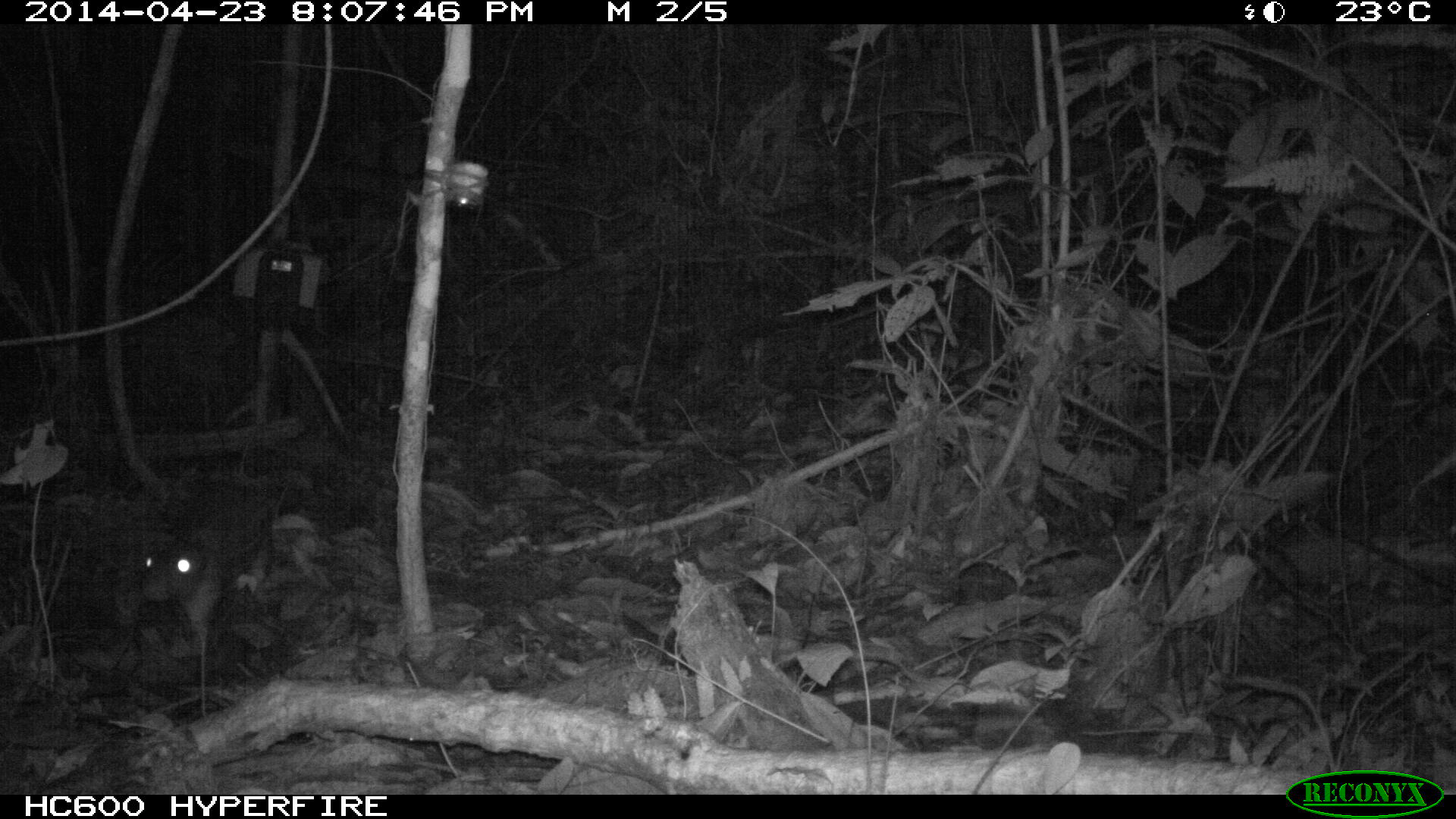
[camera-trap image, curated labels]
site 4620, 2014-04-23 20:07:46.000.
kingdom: Animalia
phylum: Chordata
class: Mammalia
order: Rodentia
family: Cuniculidae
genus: Cuniculus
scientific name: Cuniculus paca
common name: spotted paca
Cuniculus paca (spotted paca), count 1, age adult.